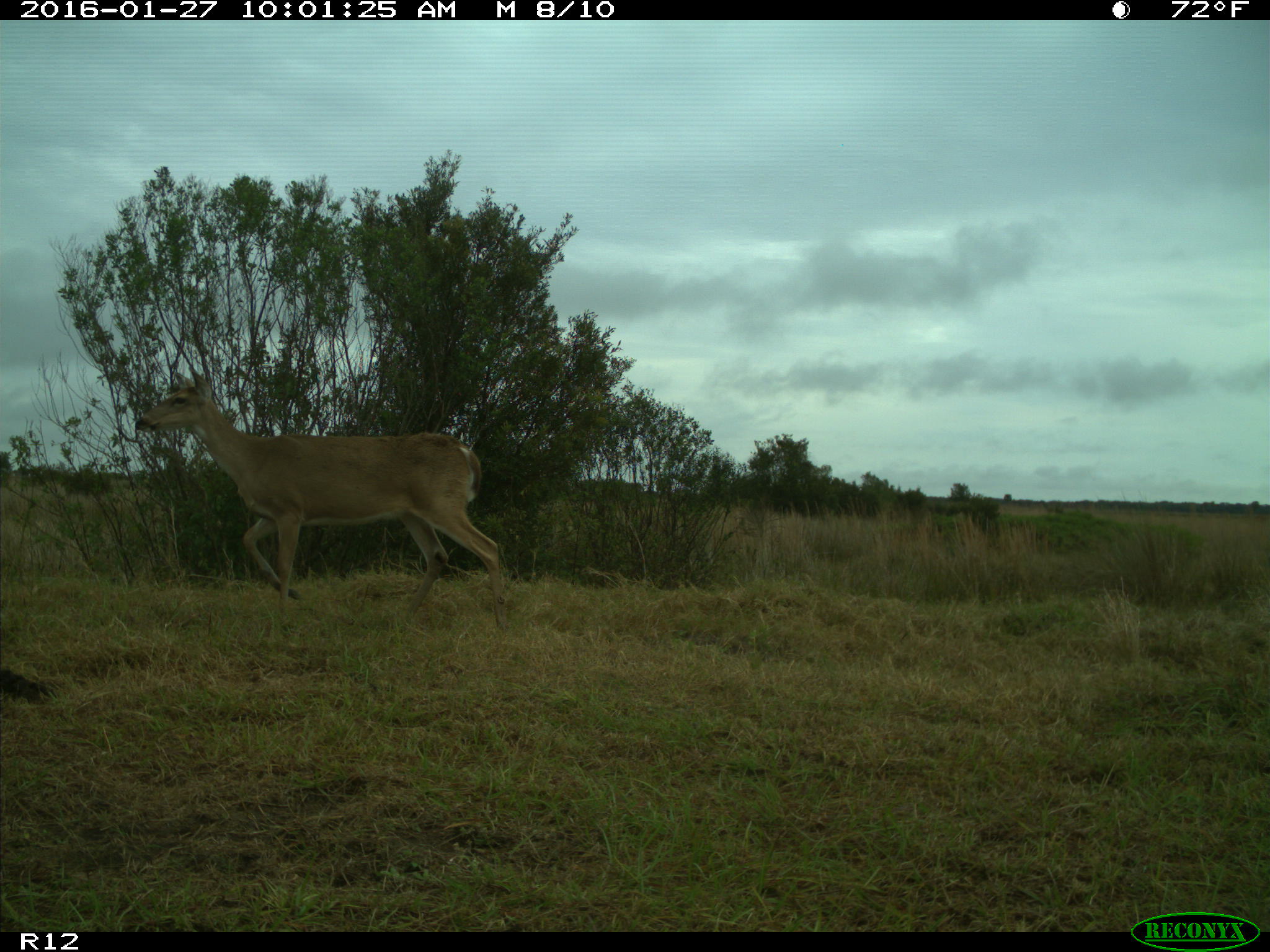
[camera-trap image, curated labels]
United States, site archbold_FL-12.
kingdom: Animalia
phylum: Chordata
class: Mammalia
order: Artiodactyla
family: Cervidae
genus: Odocoileus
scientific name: Odocoileus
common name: deer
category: unidentified deer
Unidentified deer (deer) (Odocoileus).